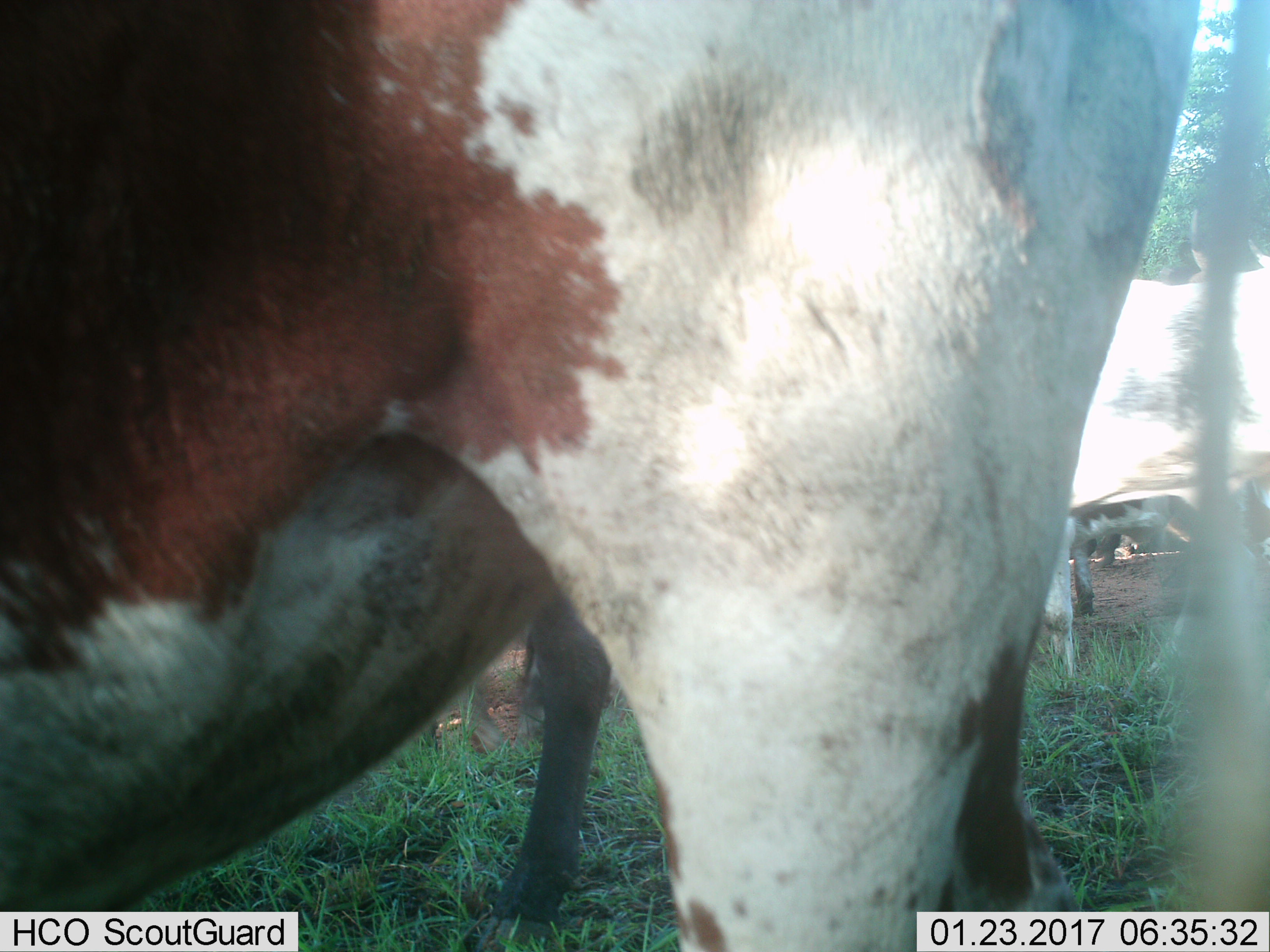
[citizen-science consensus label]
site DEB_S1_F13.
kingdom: Animalia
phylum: Chordata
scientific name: Vertebrata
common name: domestic animal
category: domesticanimal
Domesticanimal (domestic animal) (Vertebrata), count 3. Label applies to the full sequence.